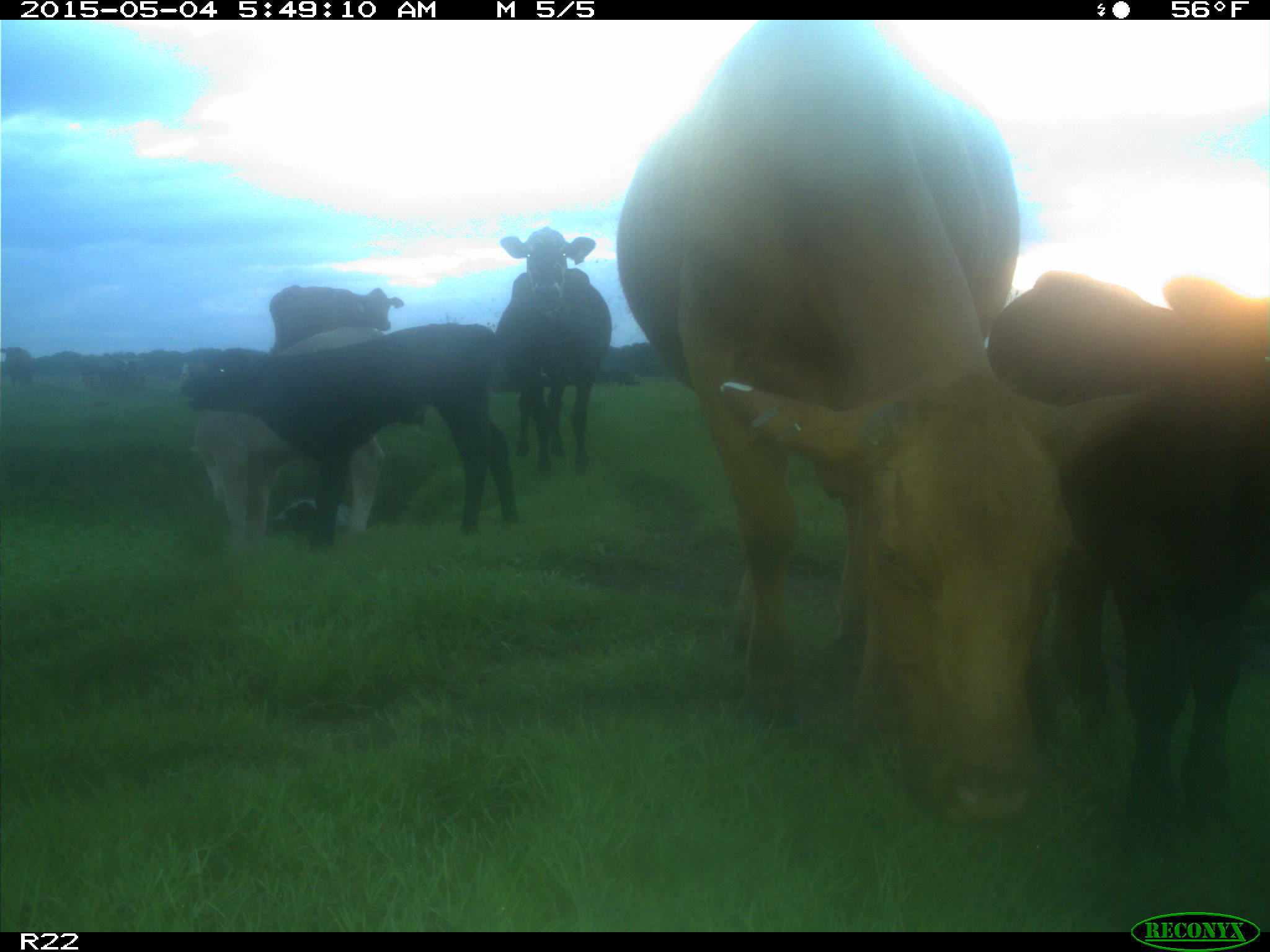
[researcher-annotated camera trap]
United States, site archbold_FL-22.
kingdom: Animalia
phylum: Chordata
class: Mammalia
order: Artiodactyla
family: Bovidae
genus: Bos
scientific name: Bos taurus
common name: domestic cow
Bos taurus (domestic cow).